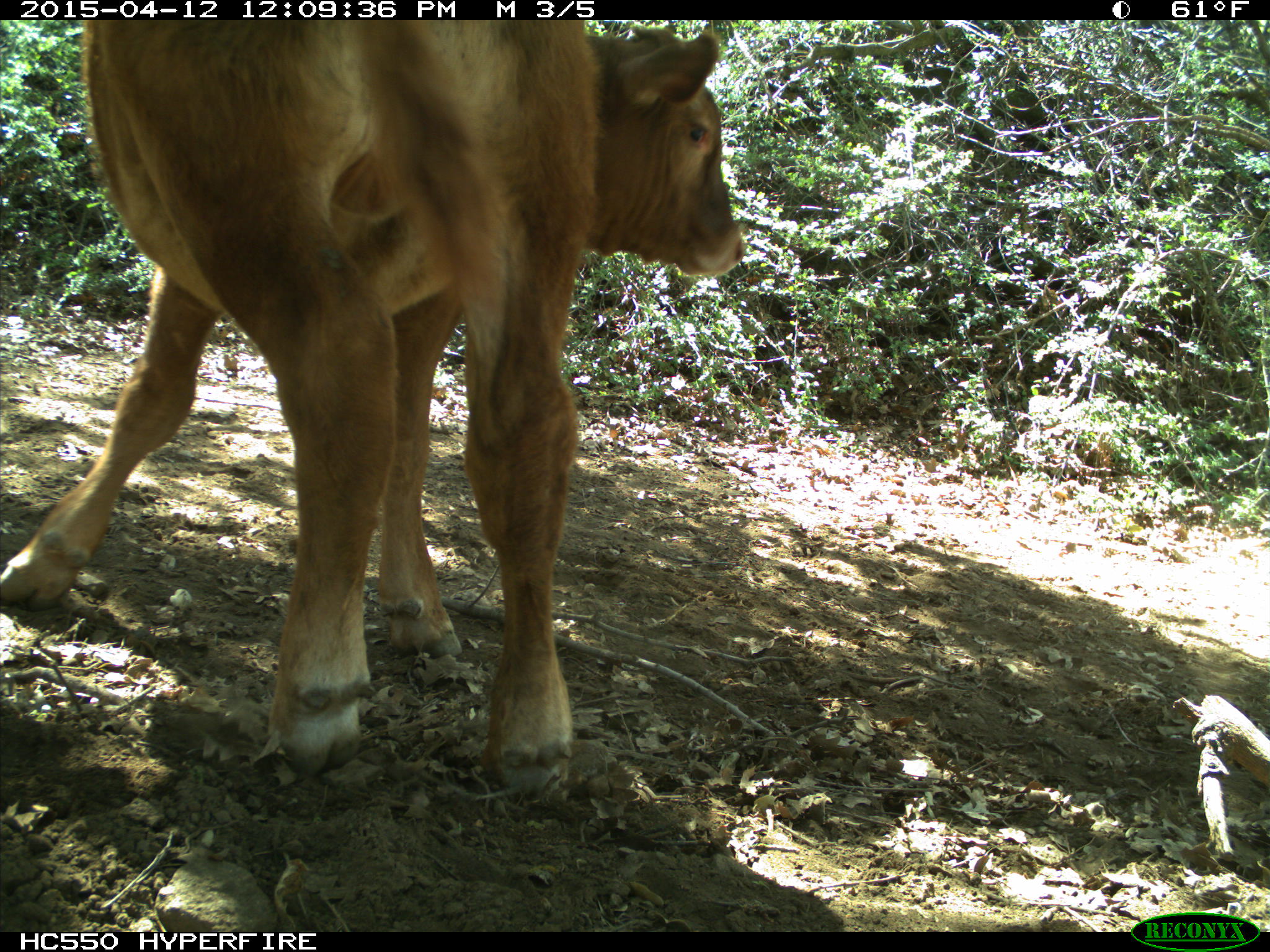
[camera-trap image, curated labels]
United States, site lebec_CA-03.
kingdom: Animalia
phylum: Chordata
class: Mammalia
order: Artiodactyla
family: Bovidae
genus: Bos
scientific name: Bos taurus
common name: domestic cow